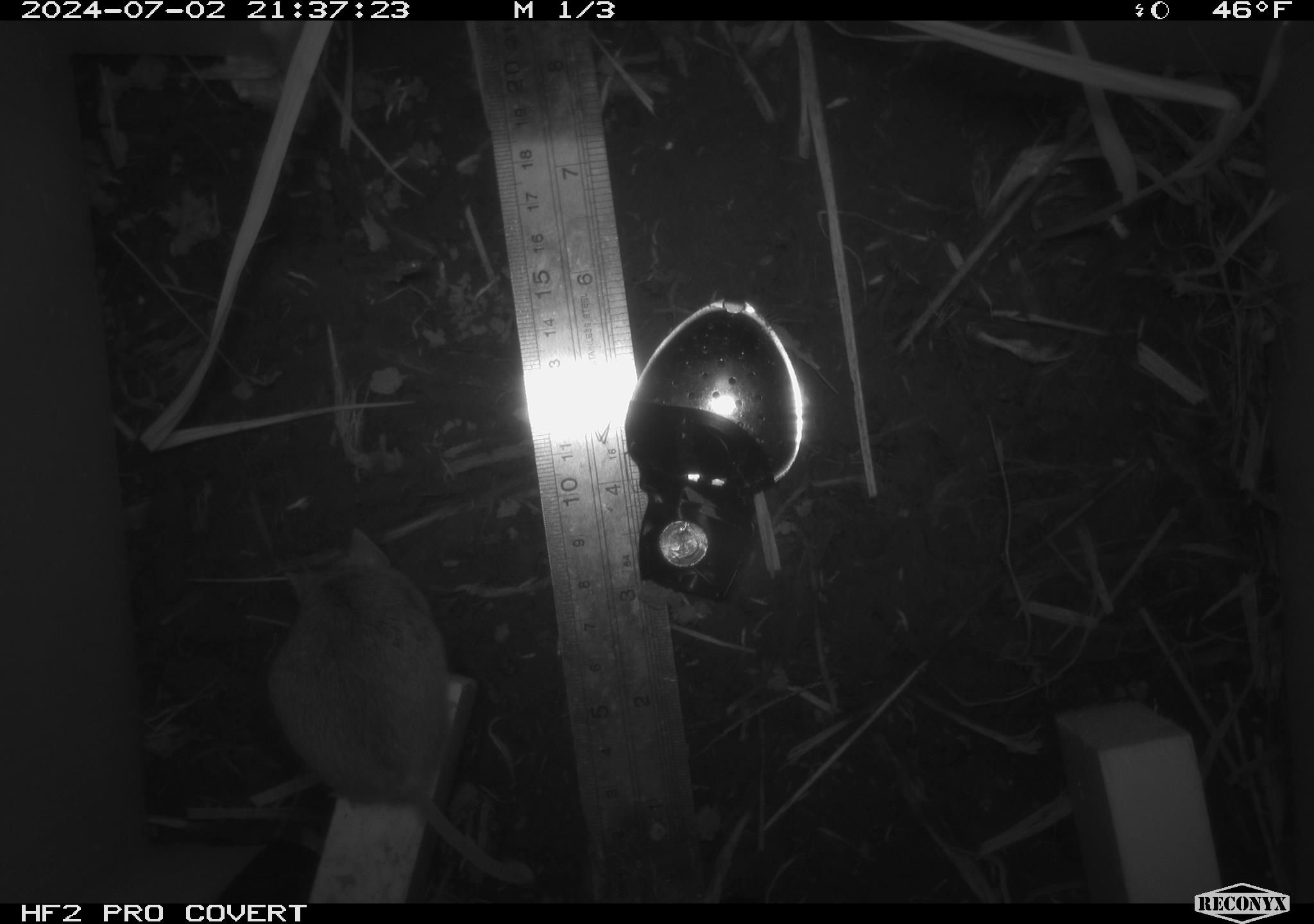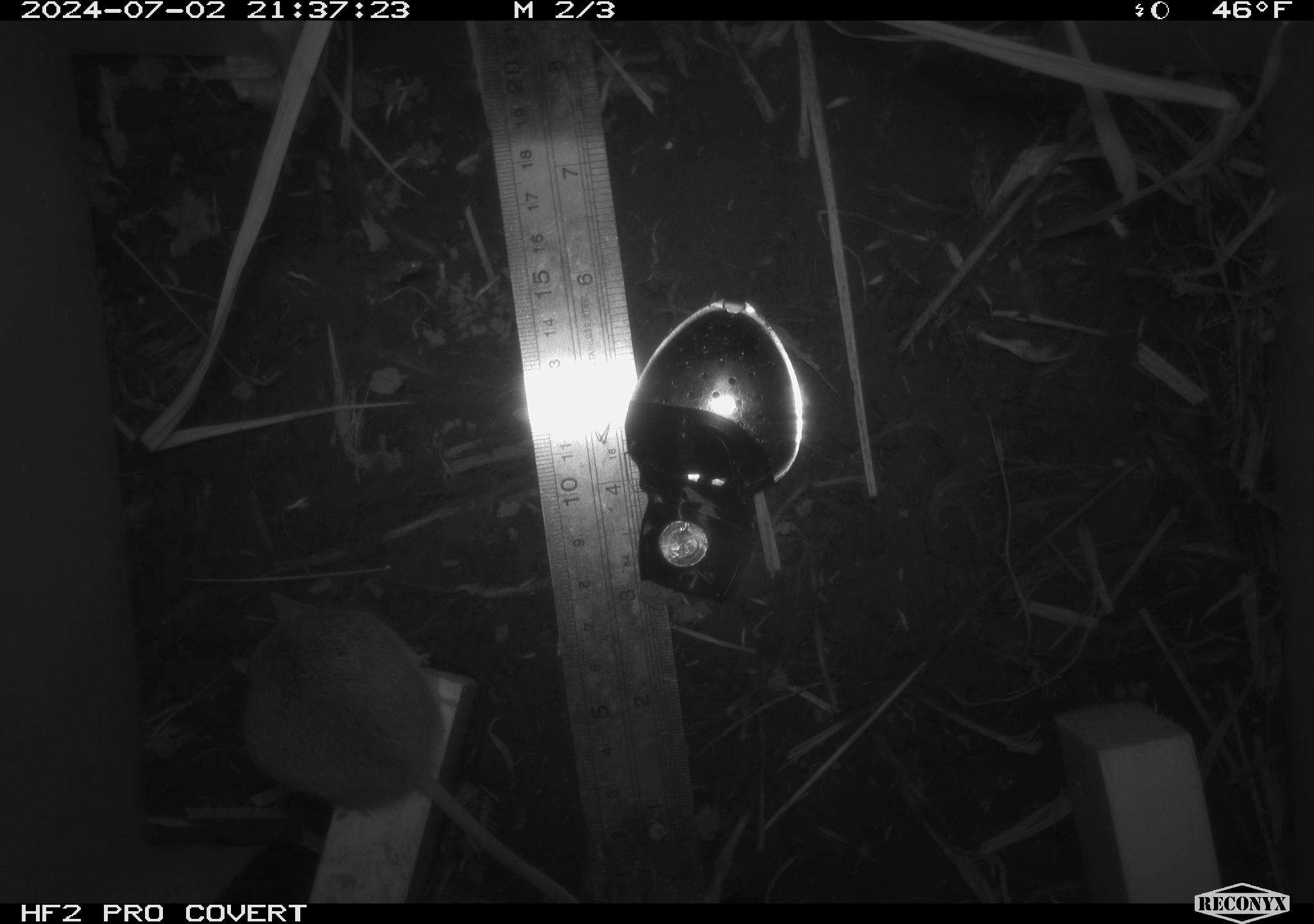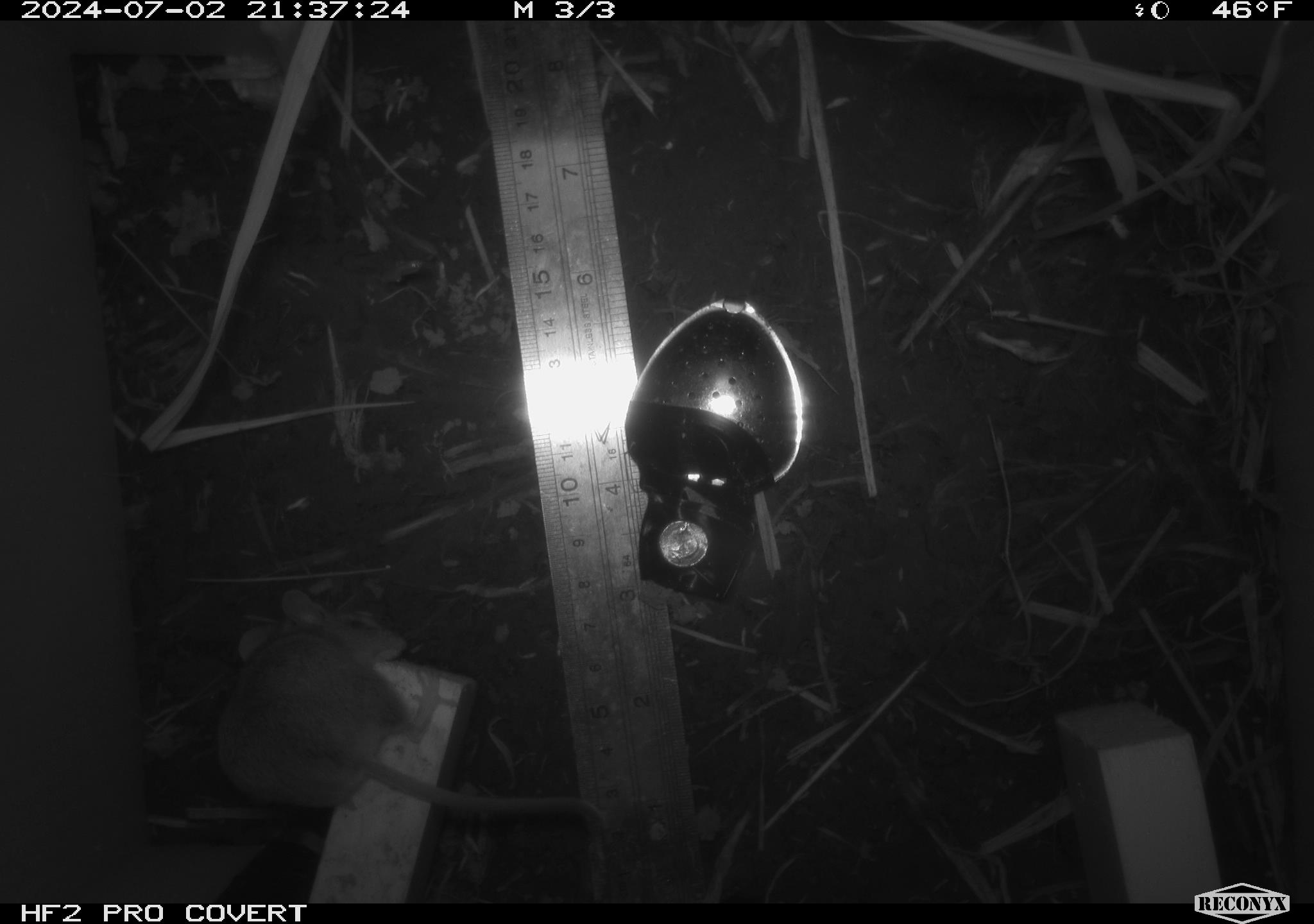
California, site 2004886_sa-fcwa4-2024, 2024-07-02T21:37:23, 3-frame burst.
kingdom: Animalia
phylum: Chordata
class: Mammalia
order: Rodentia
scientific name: Rodentia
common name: mouse species